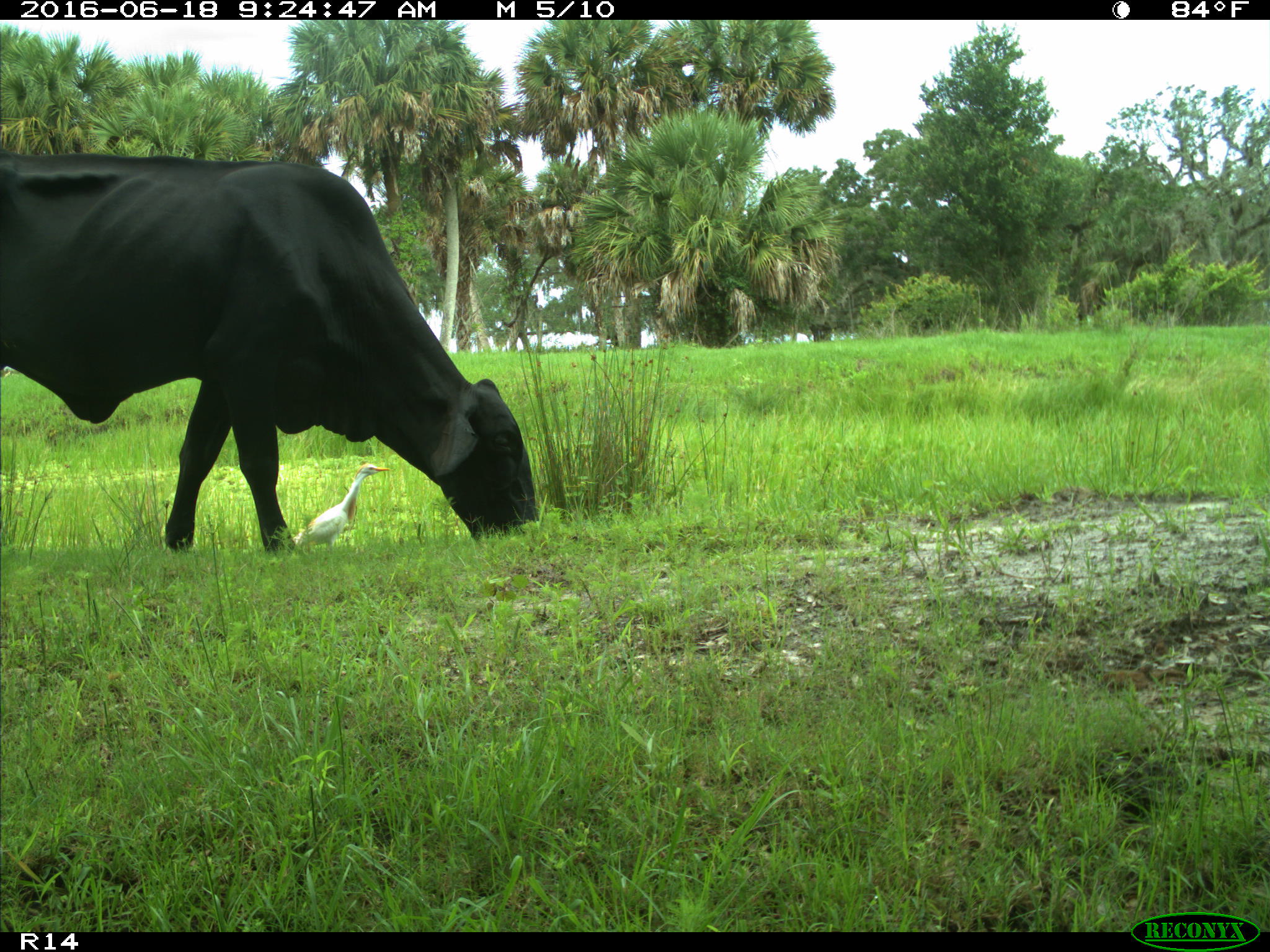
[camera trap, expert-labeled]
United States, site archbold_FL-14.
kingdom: Animalia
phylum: Chordata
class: Mammalia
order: Artiodactyla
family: Bovidae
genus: Bos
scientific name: Bos taurus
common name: domestic cow